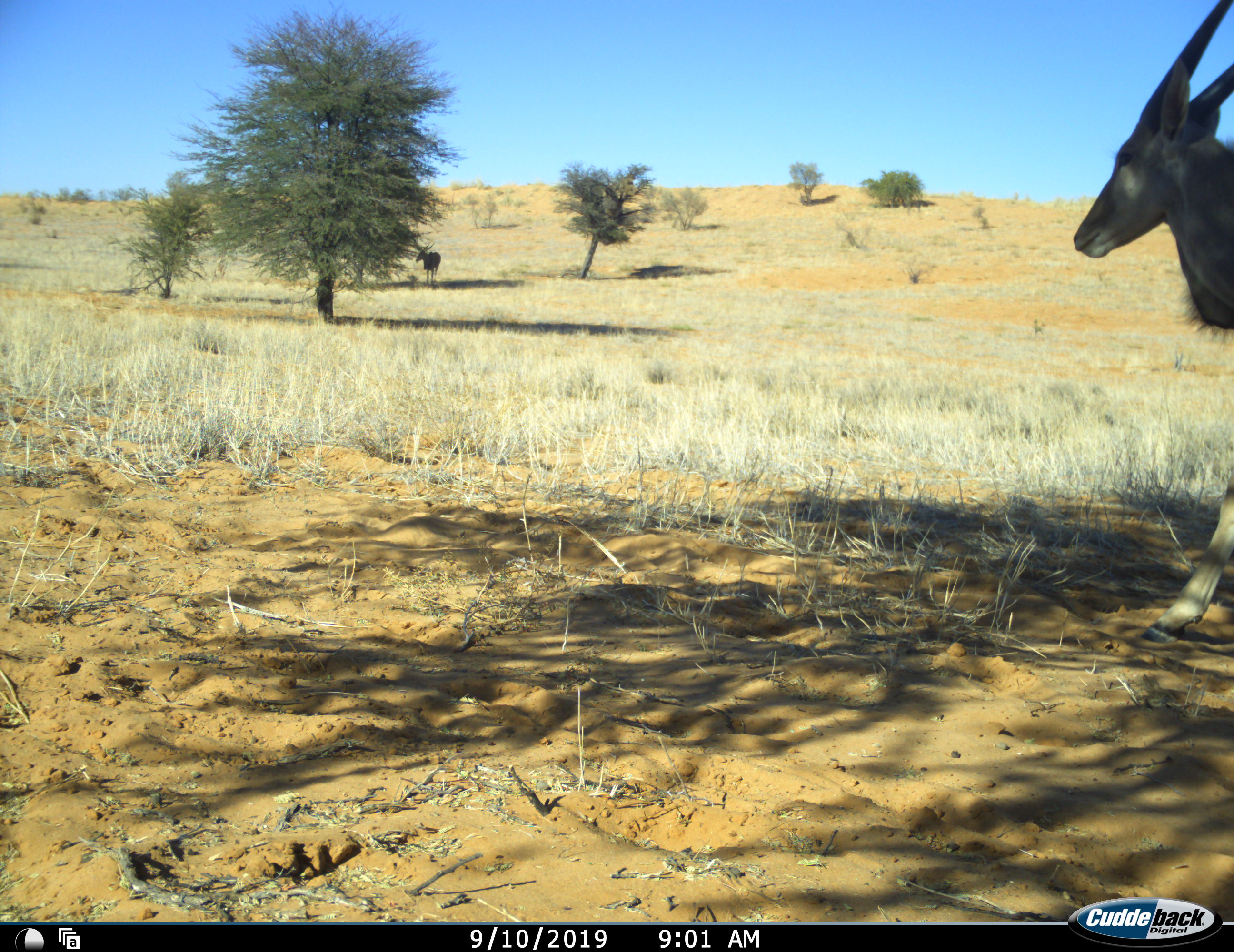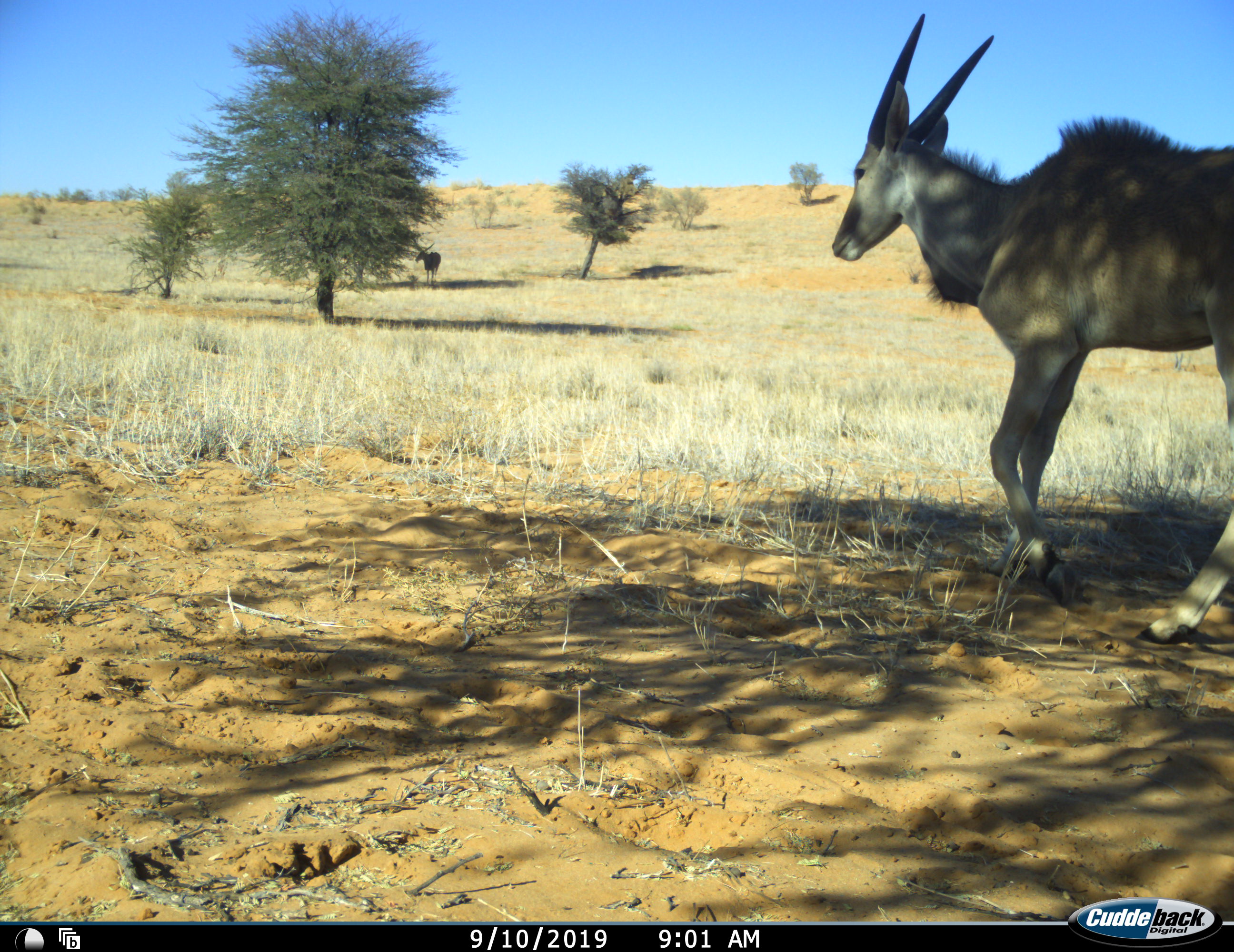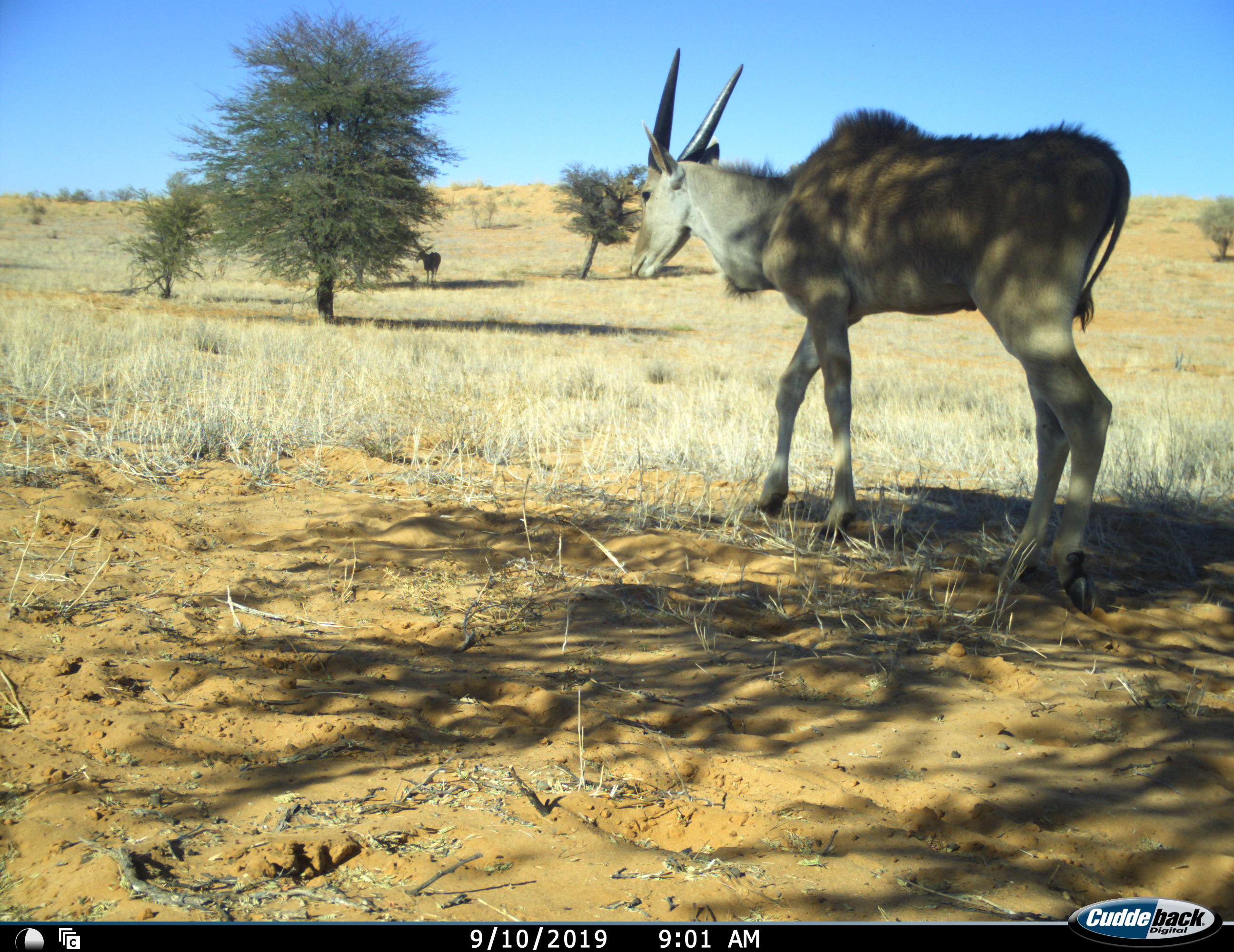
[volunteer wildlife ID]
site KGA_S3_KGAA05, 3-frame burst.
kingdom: Animalia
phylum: Chordata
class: Mammalia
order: Artiodactyla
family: Bovidae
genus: Tragelaphus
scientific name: Tragelaphus oryx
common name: eland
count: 2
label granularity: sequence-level